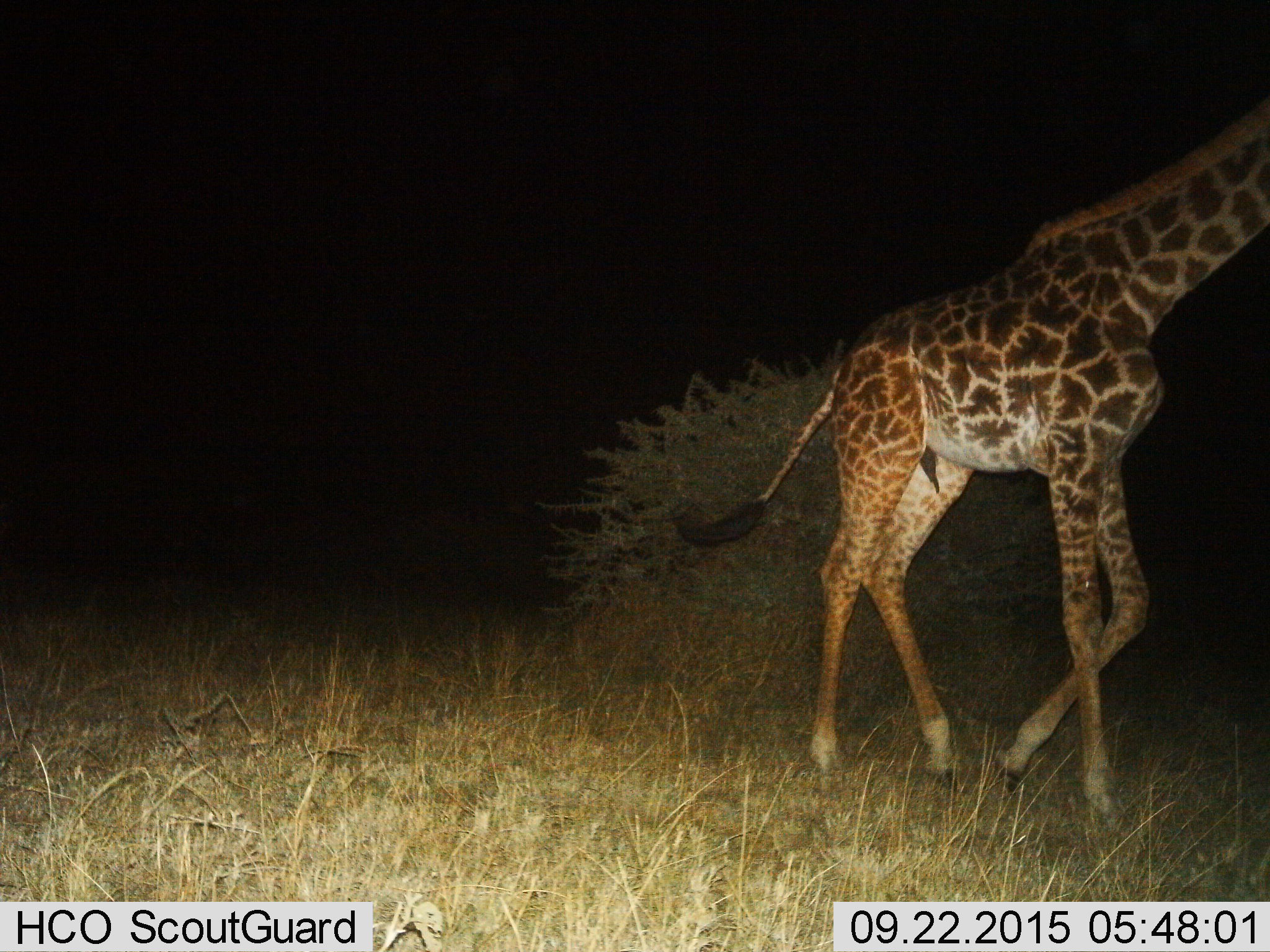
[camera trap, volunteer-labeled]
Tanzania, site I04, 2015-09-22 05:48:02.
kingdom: Animalia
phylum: Chordata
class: Mammalia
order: Artiodactyla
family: Giraffidae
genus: Giraffa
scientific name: Giraffa camelopardalis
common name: giraffe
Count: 1.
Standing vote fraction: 10%.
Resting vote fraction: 0%.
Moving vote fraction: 90%.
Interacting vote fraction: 0%.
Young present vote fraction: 0%.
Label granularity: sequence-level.